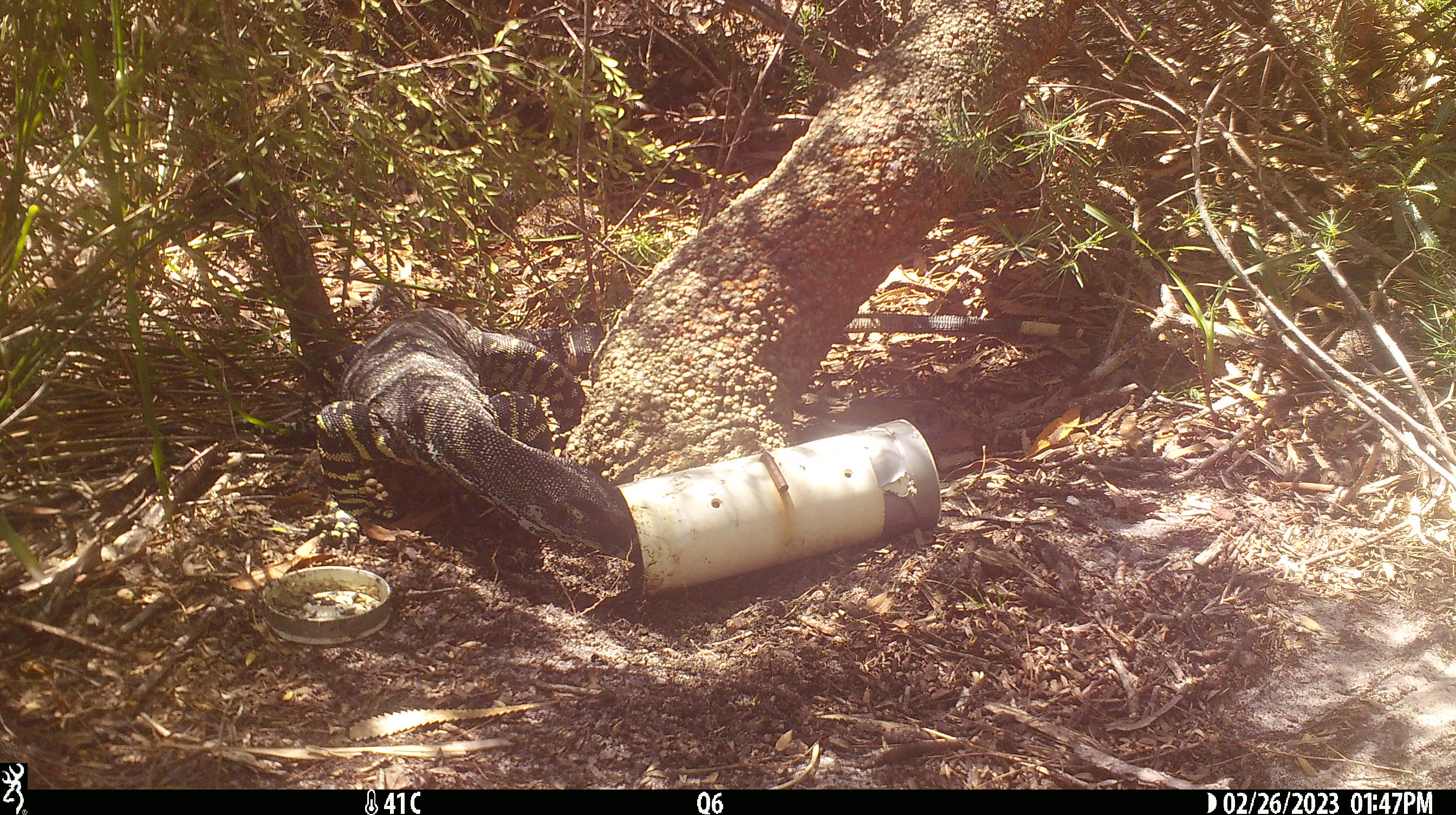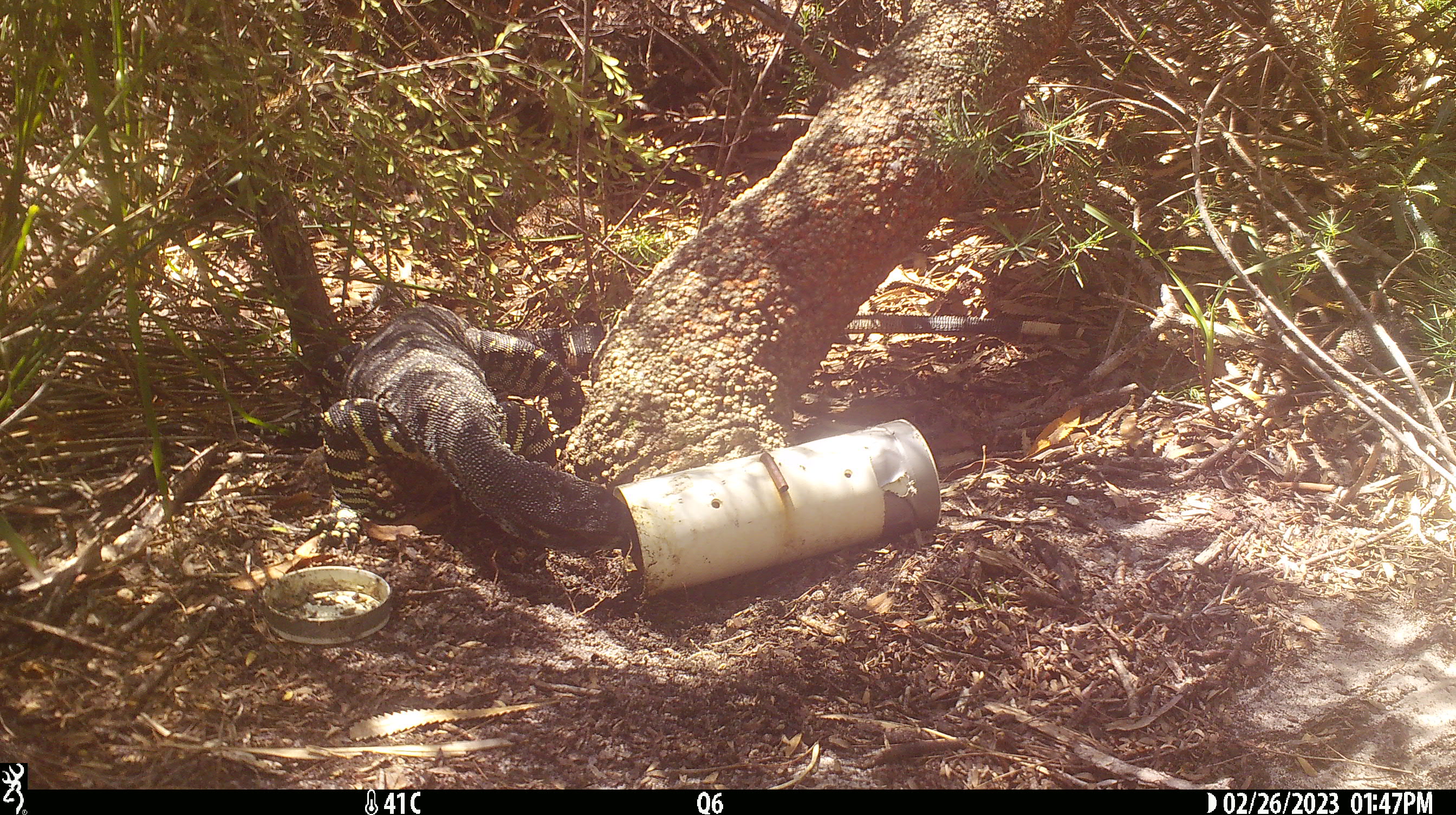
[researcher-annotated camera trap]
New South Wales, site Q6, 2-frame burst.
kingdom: Animalia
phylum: Chordata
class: Reptilia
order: Squamata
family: Varanidae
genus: Varanus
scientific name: Varanus varius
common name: lace monitor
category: goanna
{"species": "goanna (lace monitor) (Varanus varius)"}